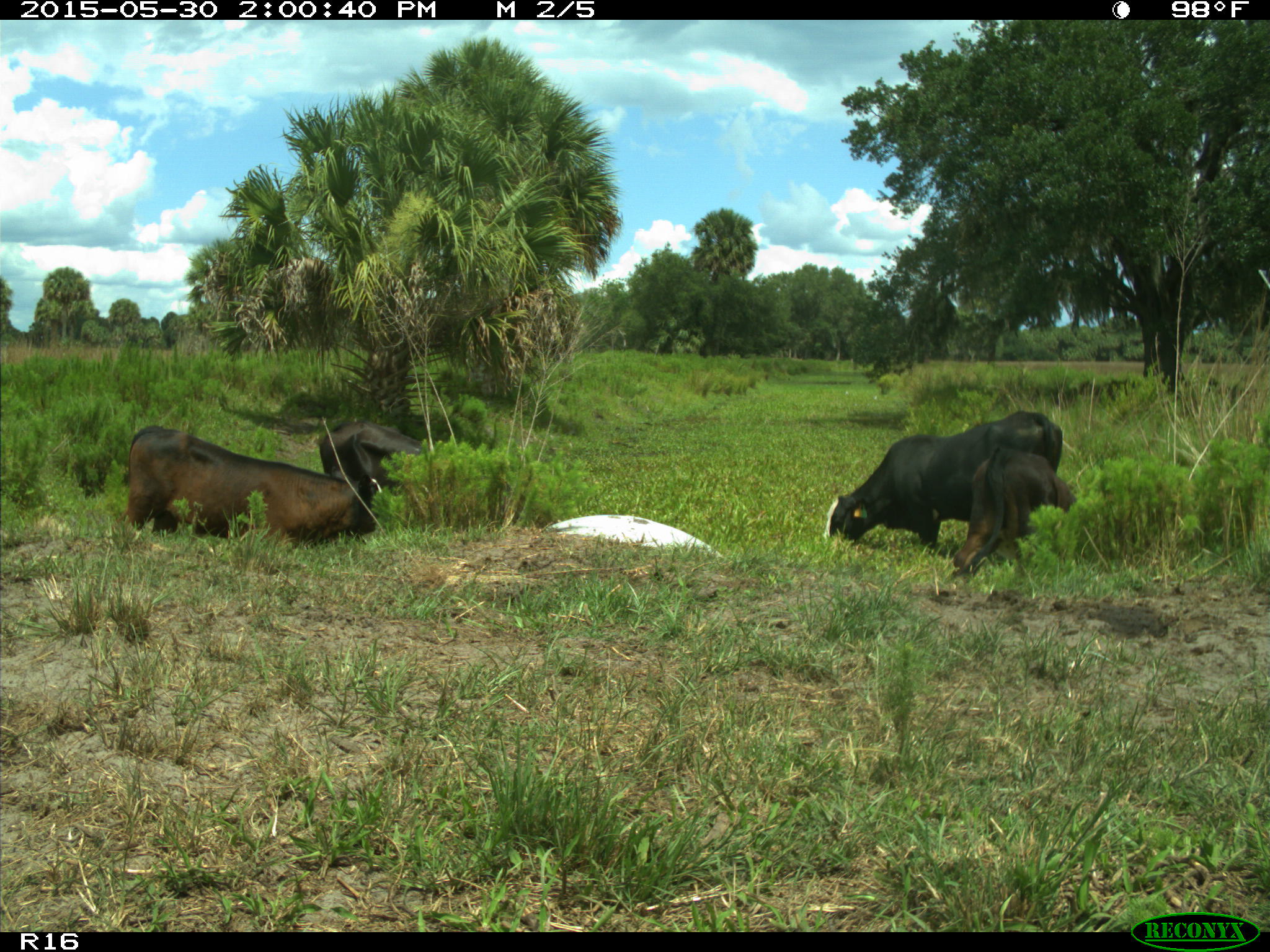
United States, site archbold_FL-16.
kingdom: Animalia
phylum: Chordata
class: Mammalia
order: Artiodactyla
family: Bovidae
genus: Bos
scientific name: Bos taurus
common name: domestic cow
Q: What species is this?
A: Bos taurus (domestic cow).